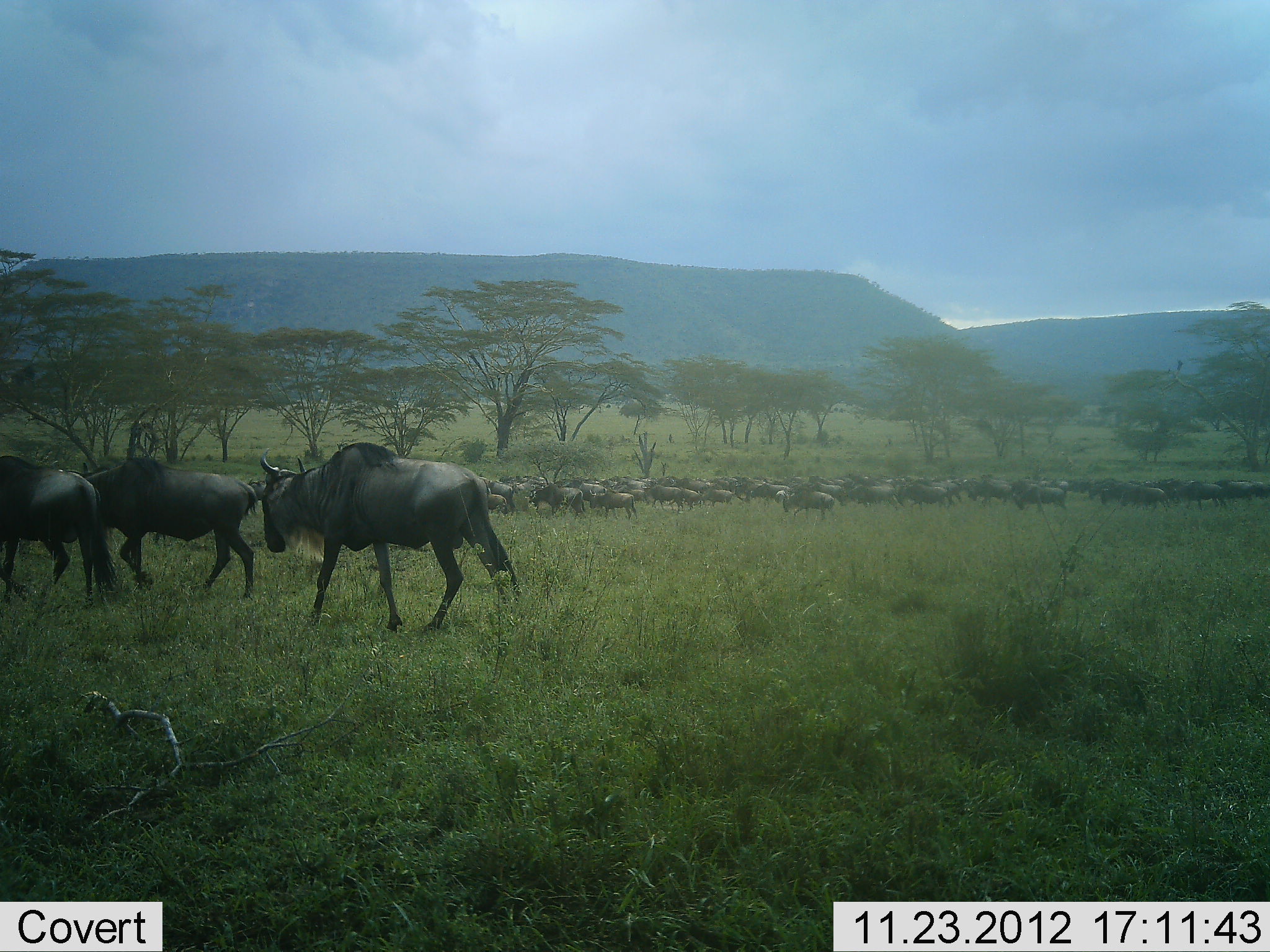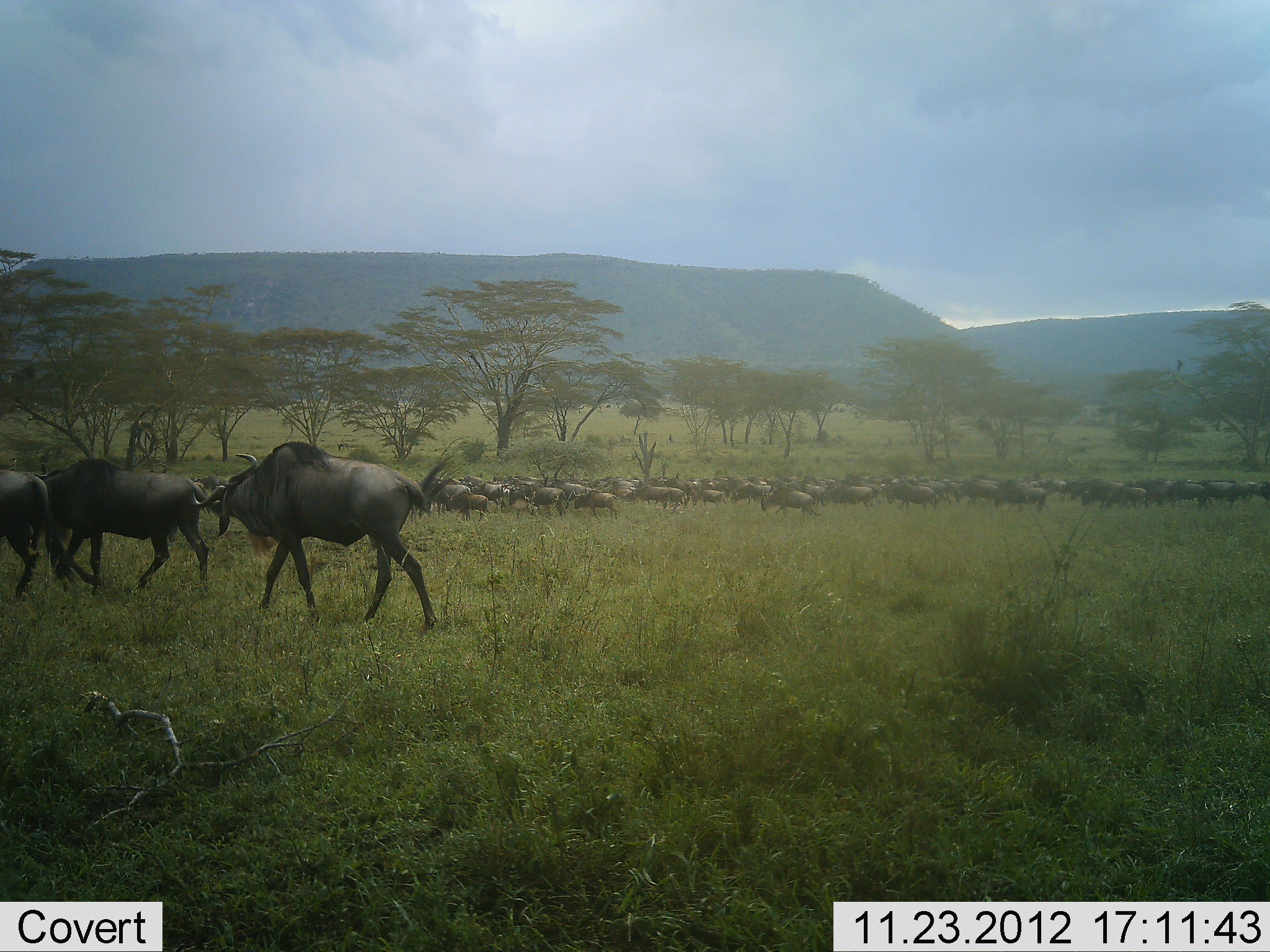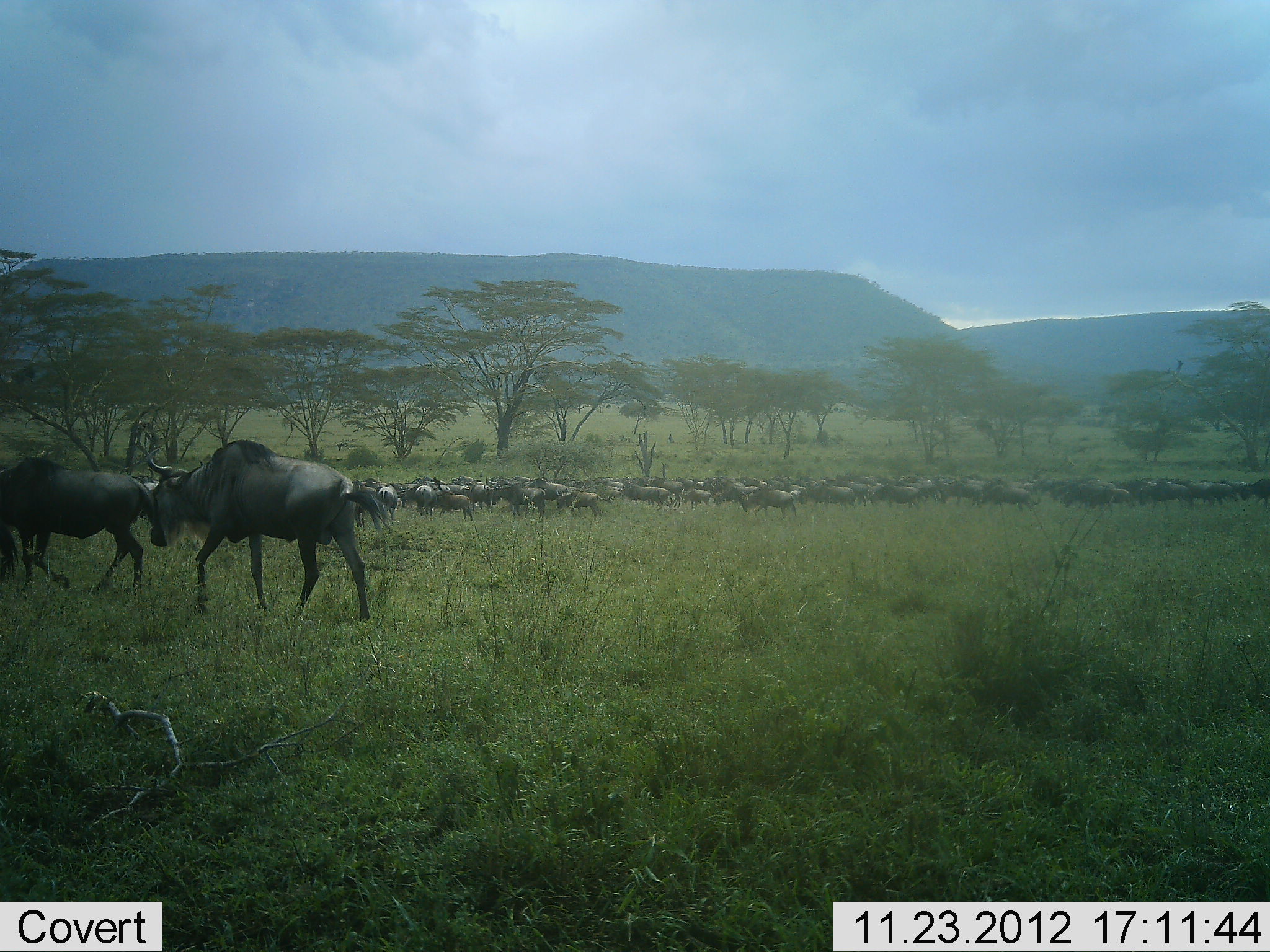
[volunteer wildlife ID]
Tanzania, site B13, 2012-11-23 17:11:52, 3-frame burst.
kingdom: Animalia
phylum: Chordata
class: Mammalia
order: Artiodactyla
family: Bovidae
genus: Connochaetes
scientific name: Connochaetes taurinus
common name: blue wildebeest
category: wildebeest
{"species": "wildebeest (blue wildebeest) (Connochaetes taurinus)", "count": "51+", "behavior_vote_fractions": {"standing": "0%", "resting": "0%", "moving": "100%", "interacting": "0%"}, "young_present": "10%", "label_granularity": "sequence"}